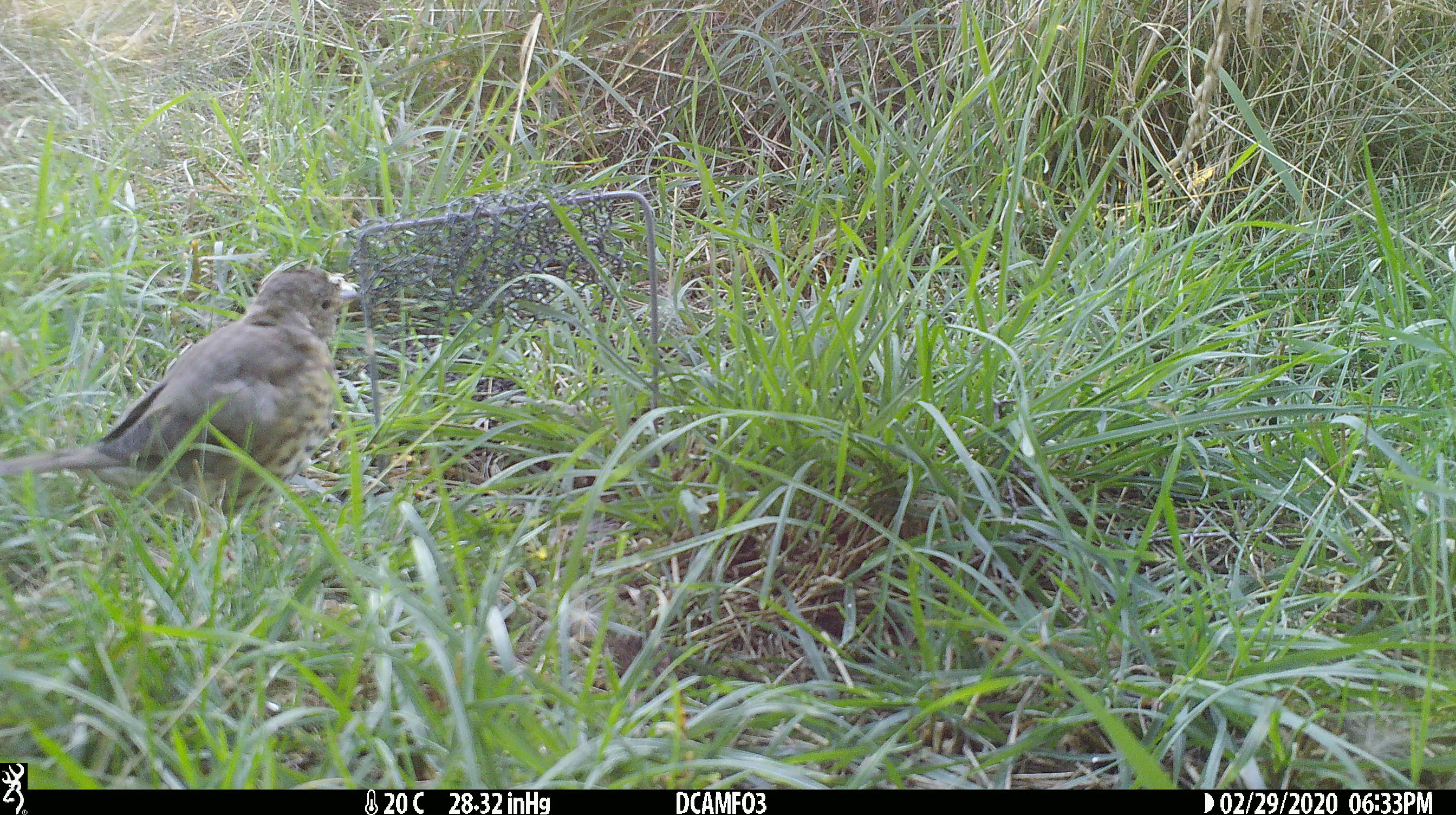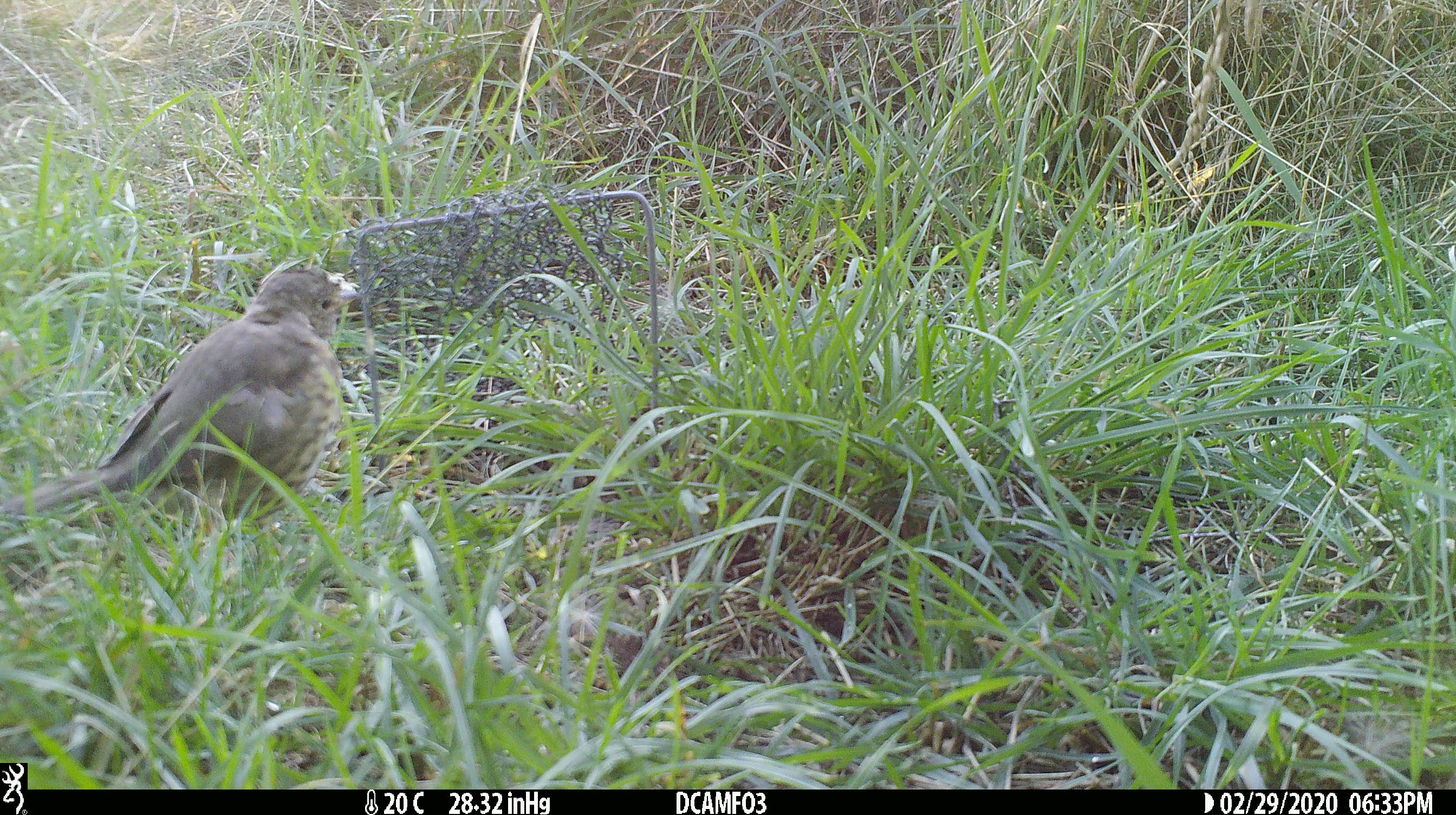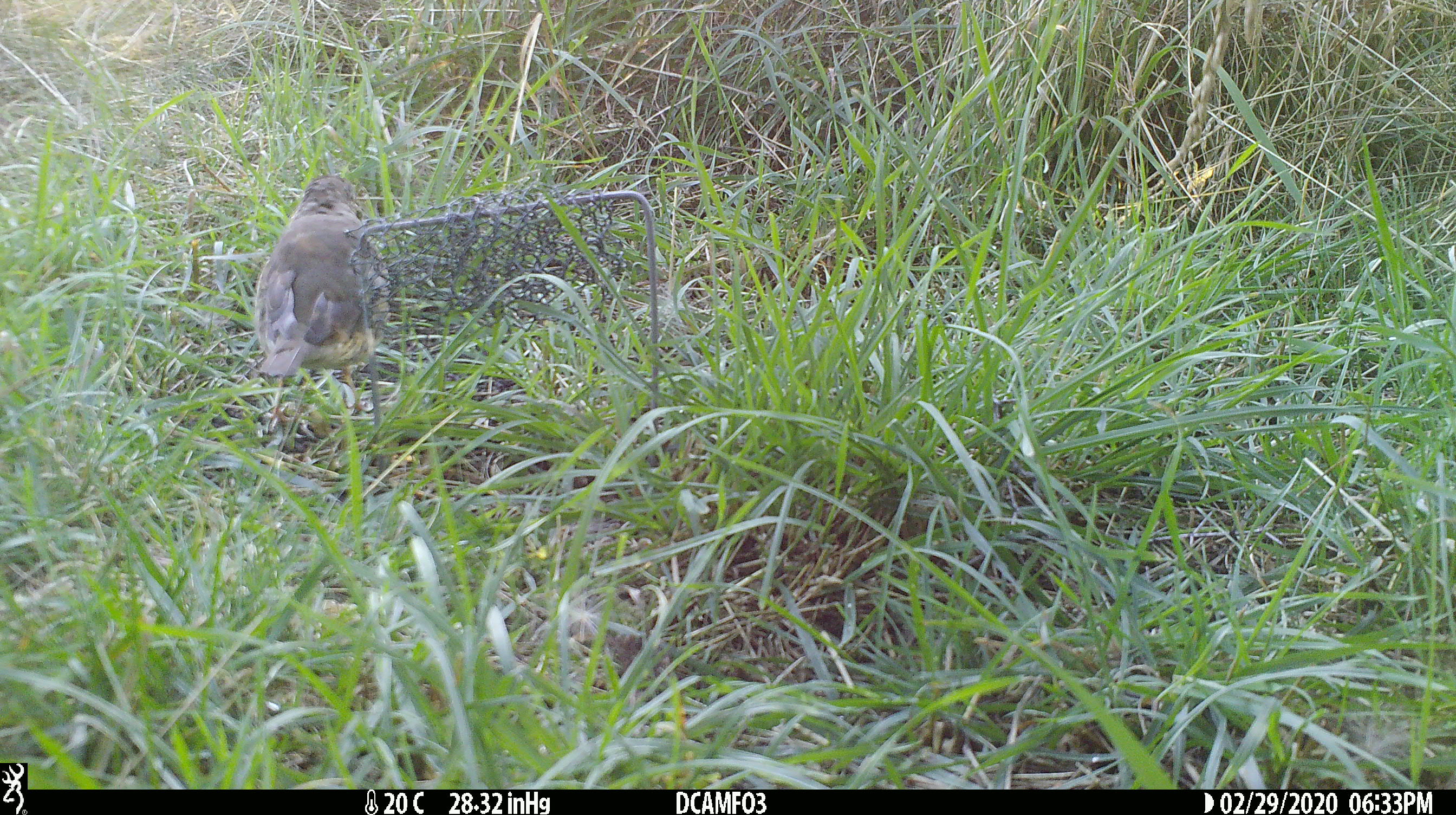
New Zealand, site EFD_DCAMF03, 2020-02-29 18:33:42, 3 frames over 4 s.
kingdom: Animalia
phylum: Chordata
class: Aves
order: Passeriformes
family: Turdidae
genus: Turdus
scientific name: Turdus philomelos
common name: song thrush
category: thrush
Thrush (song thrush) (Turdus philomelos).